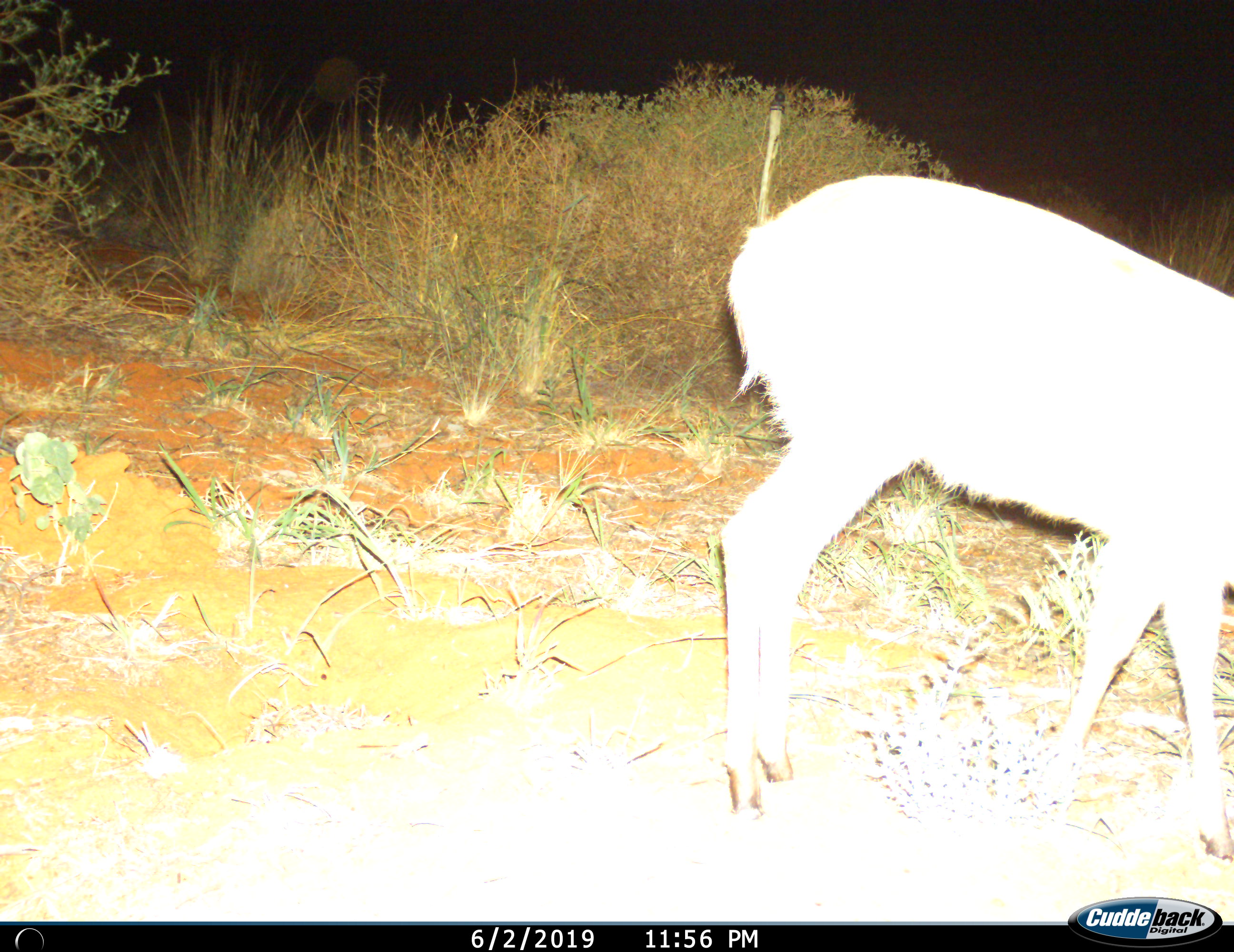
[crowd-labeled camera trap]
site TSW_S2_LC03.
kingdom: Animalia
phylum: Chordata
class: Mammalia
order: Artiodactyla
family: Bovidae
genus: Sylvicapra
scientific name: Sylvicapra grimmia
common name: common duiker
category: duikercommongrey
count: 1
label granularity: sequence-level